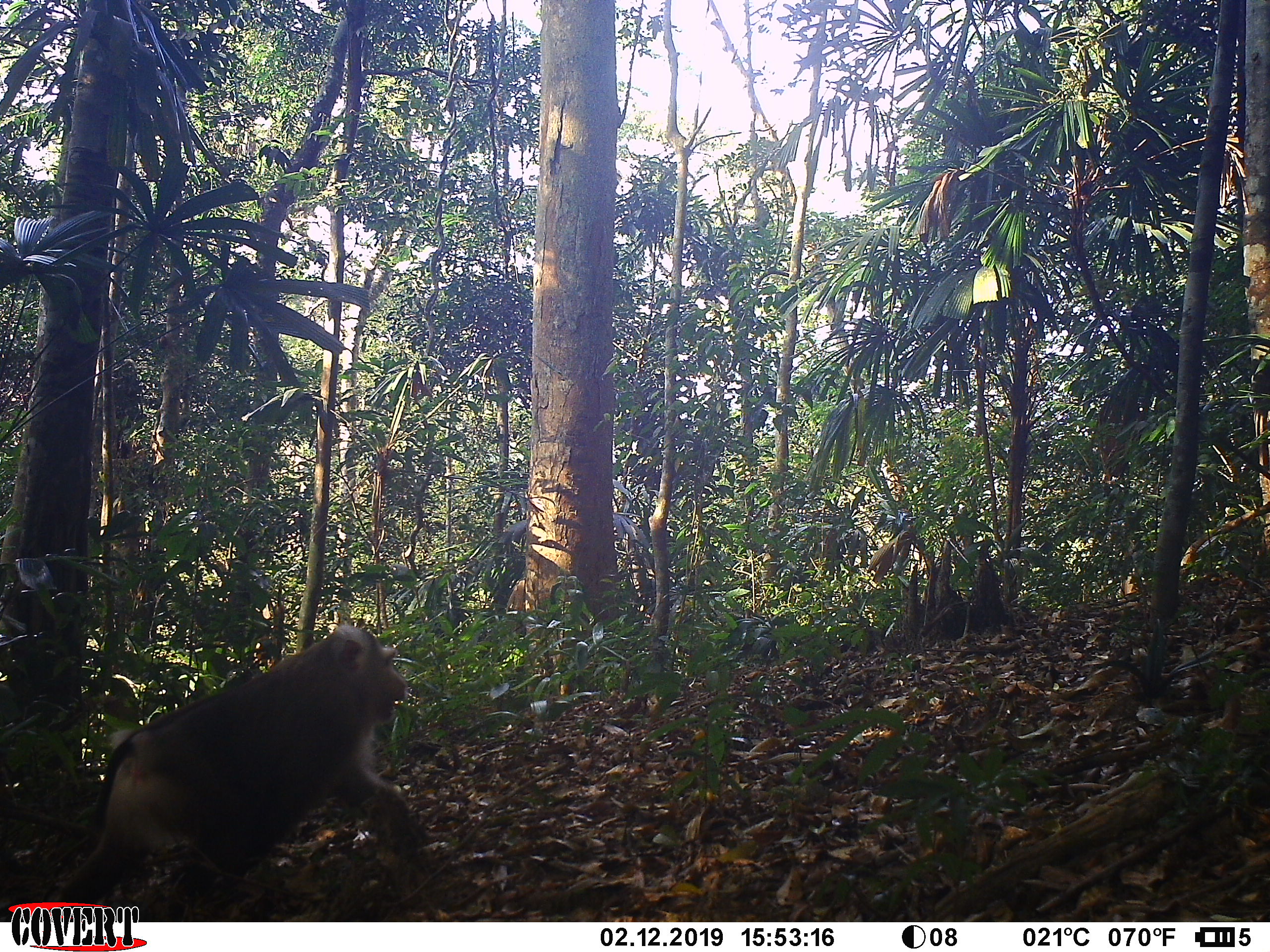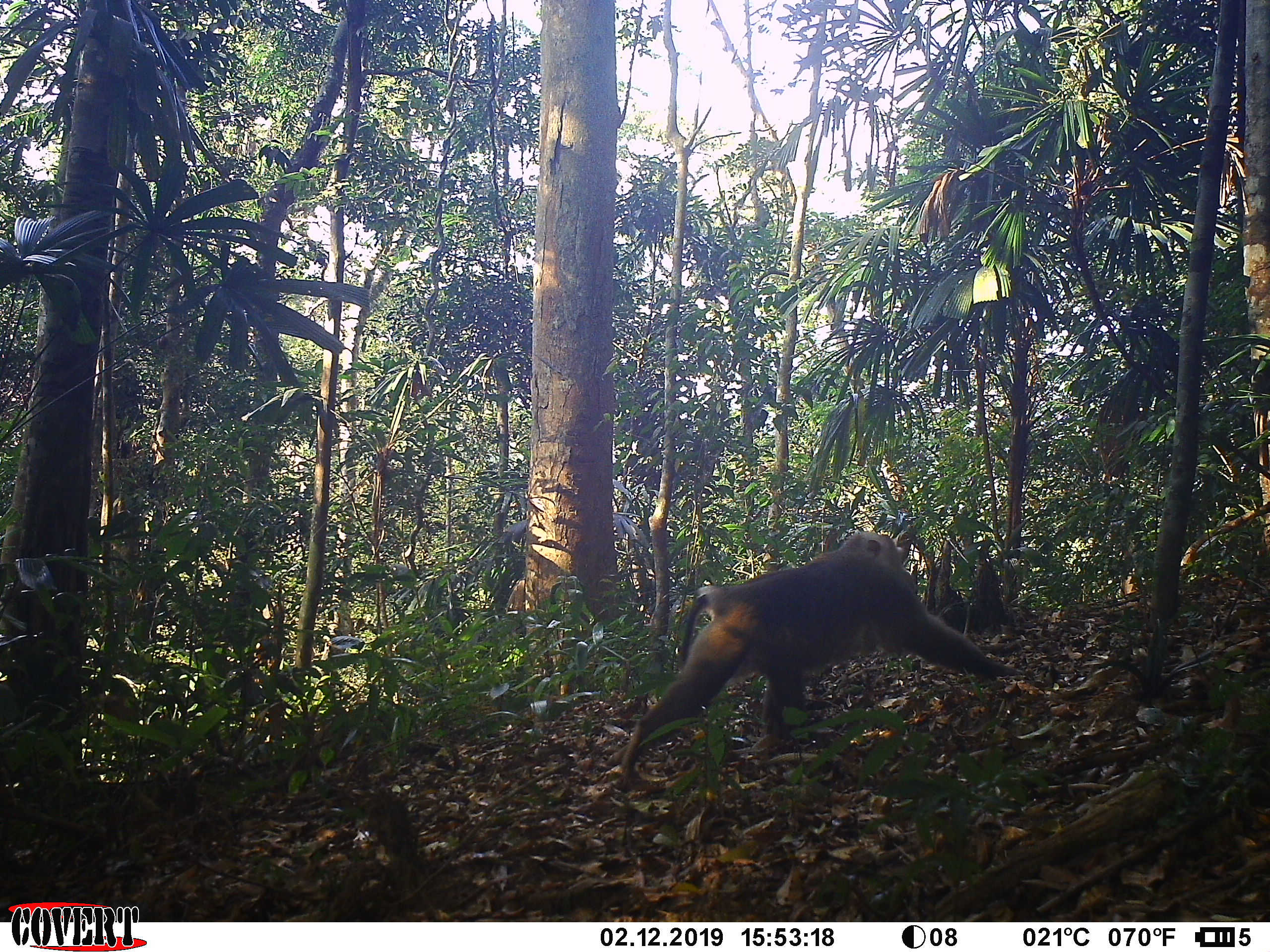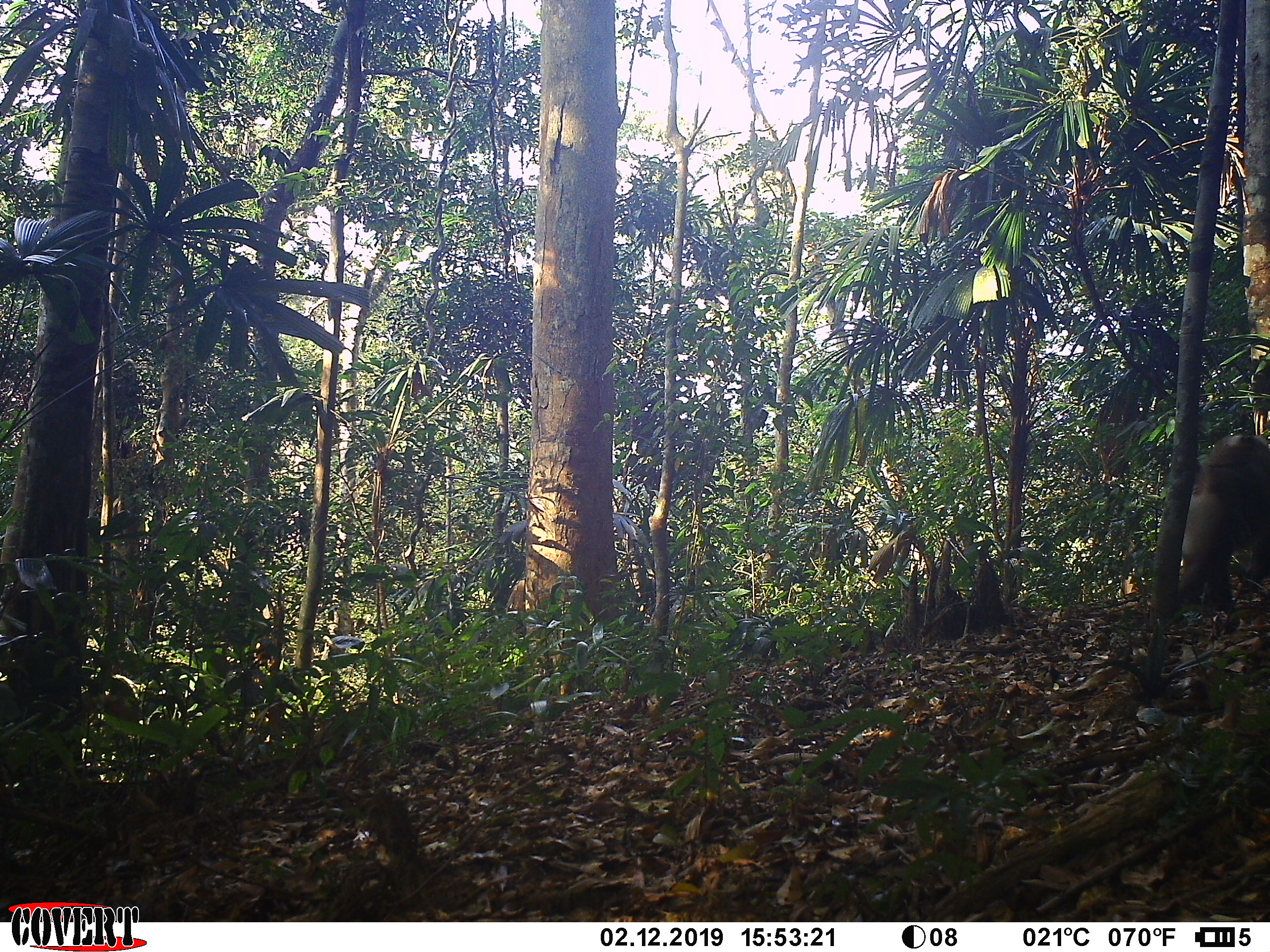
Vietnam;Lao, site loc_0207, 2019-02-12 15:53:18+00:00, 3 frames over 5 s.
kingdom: Animalia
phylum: Chordata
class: Mammalia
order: Primates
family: Cercopithecidae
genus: Macaca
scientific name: Macaca nemestrina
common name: pig-tailed macaque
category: pig tailed macaque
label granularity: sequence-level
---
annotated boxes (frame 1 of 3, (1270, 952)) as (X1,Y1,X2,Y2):
pig tailed macaque: (48,621,425,920)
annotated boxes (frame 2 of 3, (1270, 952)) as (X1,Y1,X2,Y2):
pig tailed macaque: (621,530,1024,784)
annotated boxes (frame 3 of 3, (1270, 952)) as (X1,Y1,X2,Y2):
pig tailed macaque: (1176,432,1270,610)